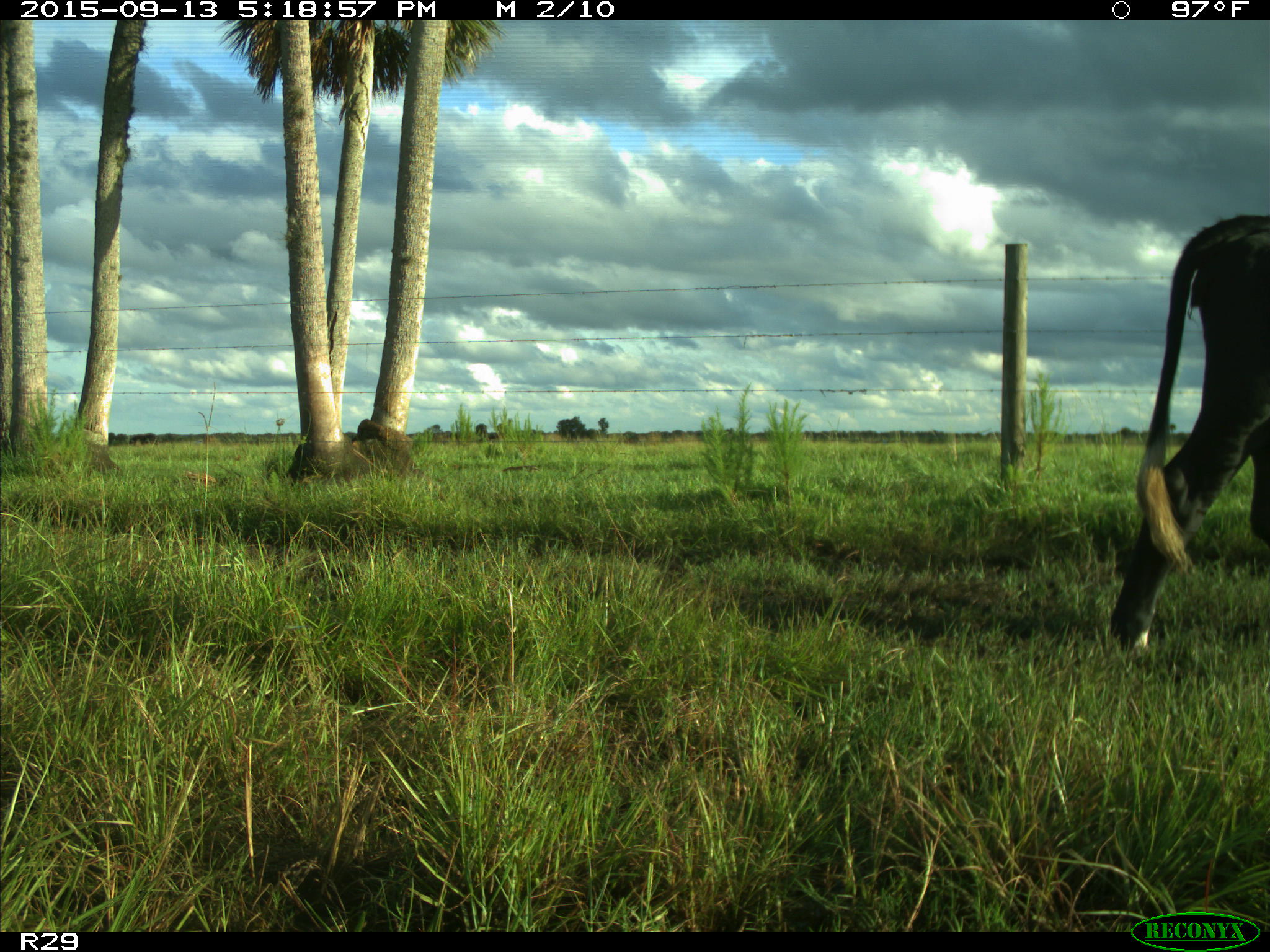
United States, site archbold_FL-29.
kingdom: Animalia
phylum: Chordata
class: Mammalia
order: Artiodactyla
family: Bovidae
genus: Bos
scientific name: Bos taurus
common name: domestic cow